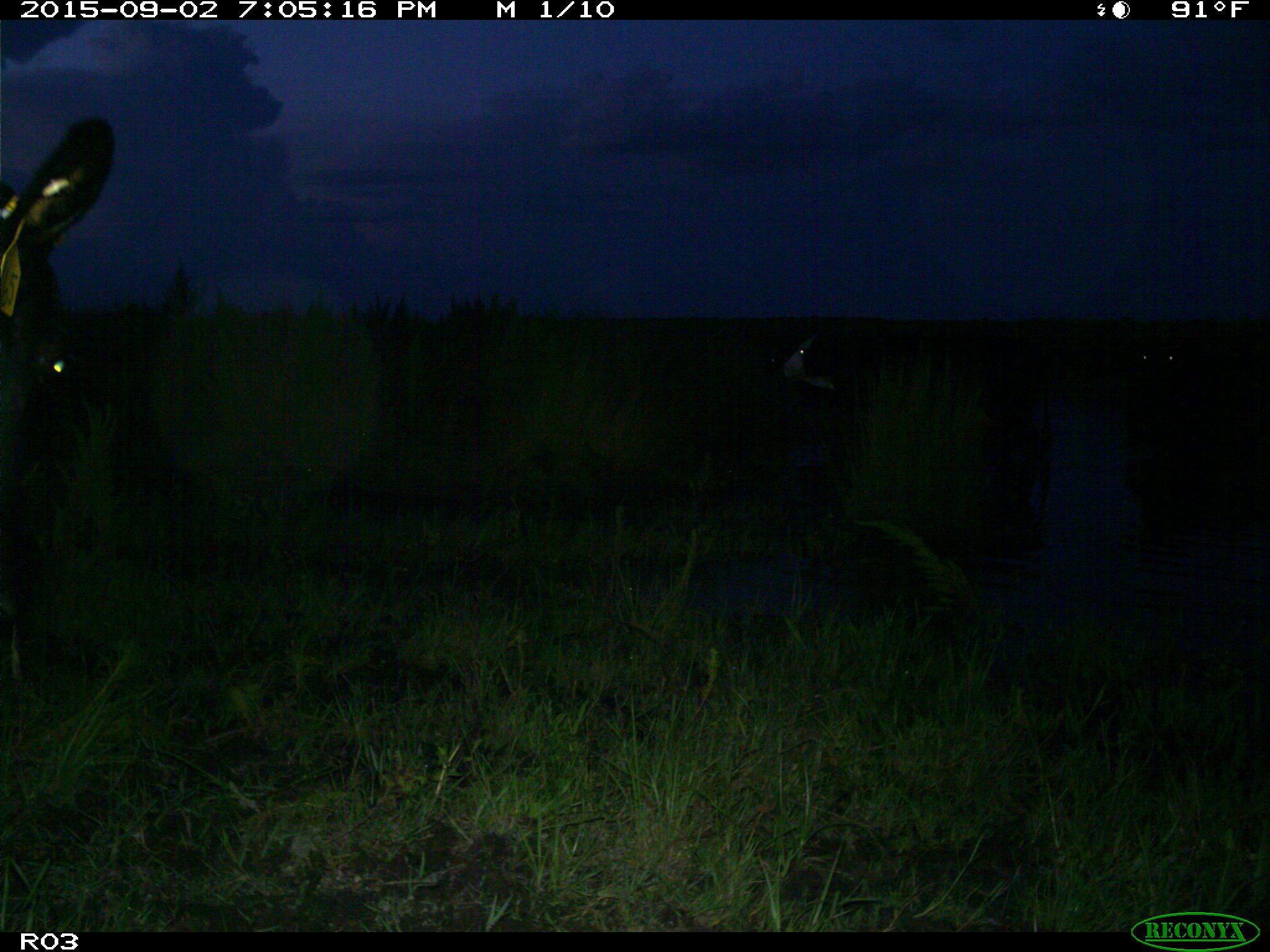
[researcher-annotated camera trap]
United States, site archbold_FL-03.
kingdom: Animalia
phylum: Chordata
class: Mammalia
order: Artiodactyla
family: Bovidae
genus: Bos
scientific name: Bos taurus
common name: domestic cow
Bos taurus (domestic cow).